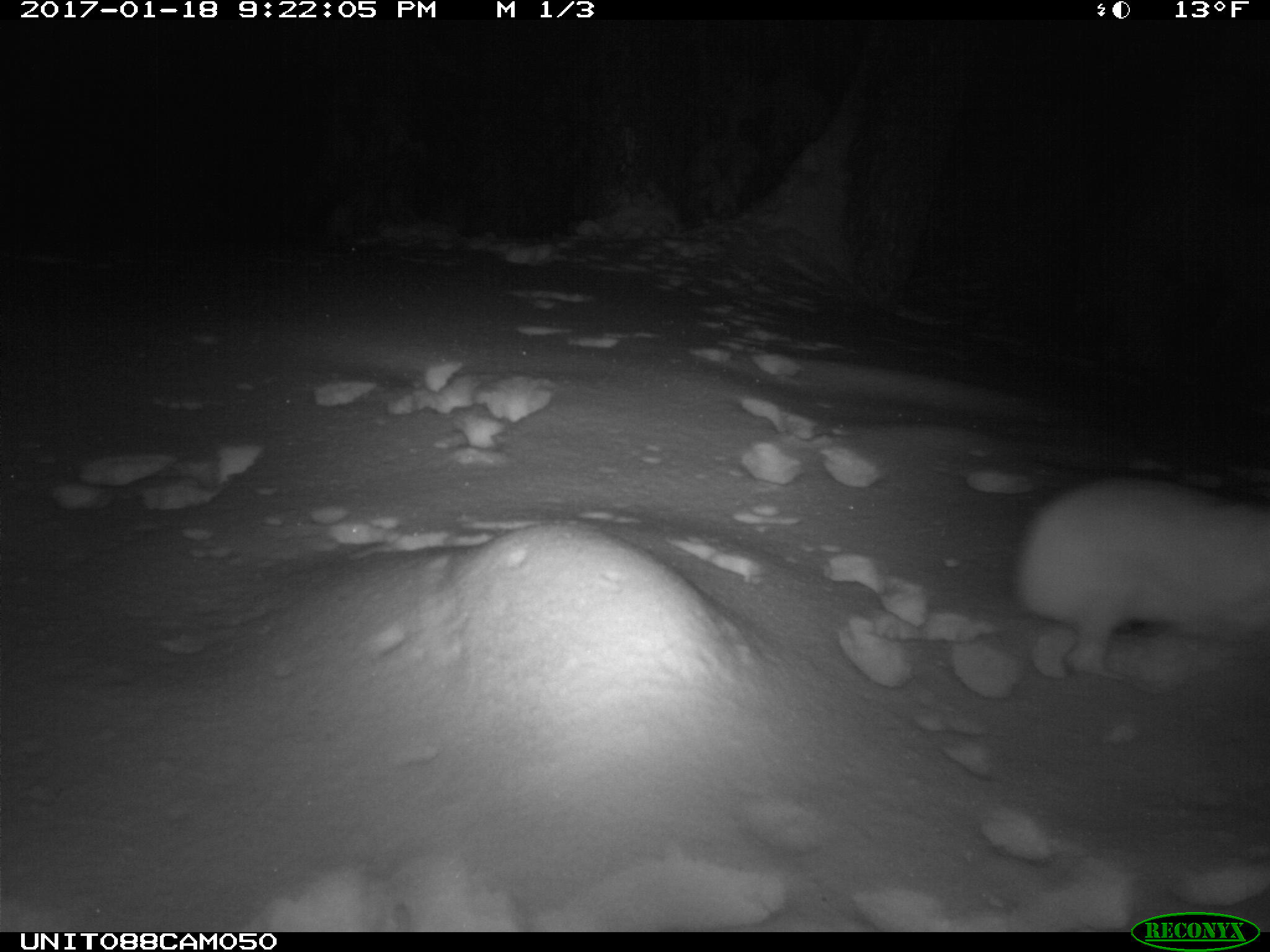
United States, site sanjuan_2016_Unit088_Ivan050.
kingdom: Animalia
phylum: Chordata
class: Mammalia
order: Lagomorpha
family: Leporidae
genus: Lepus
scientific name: Lepus americanus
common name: snowshoe hare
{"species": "Lepus americanus (snowshoe hare)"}